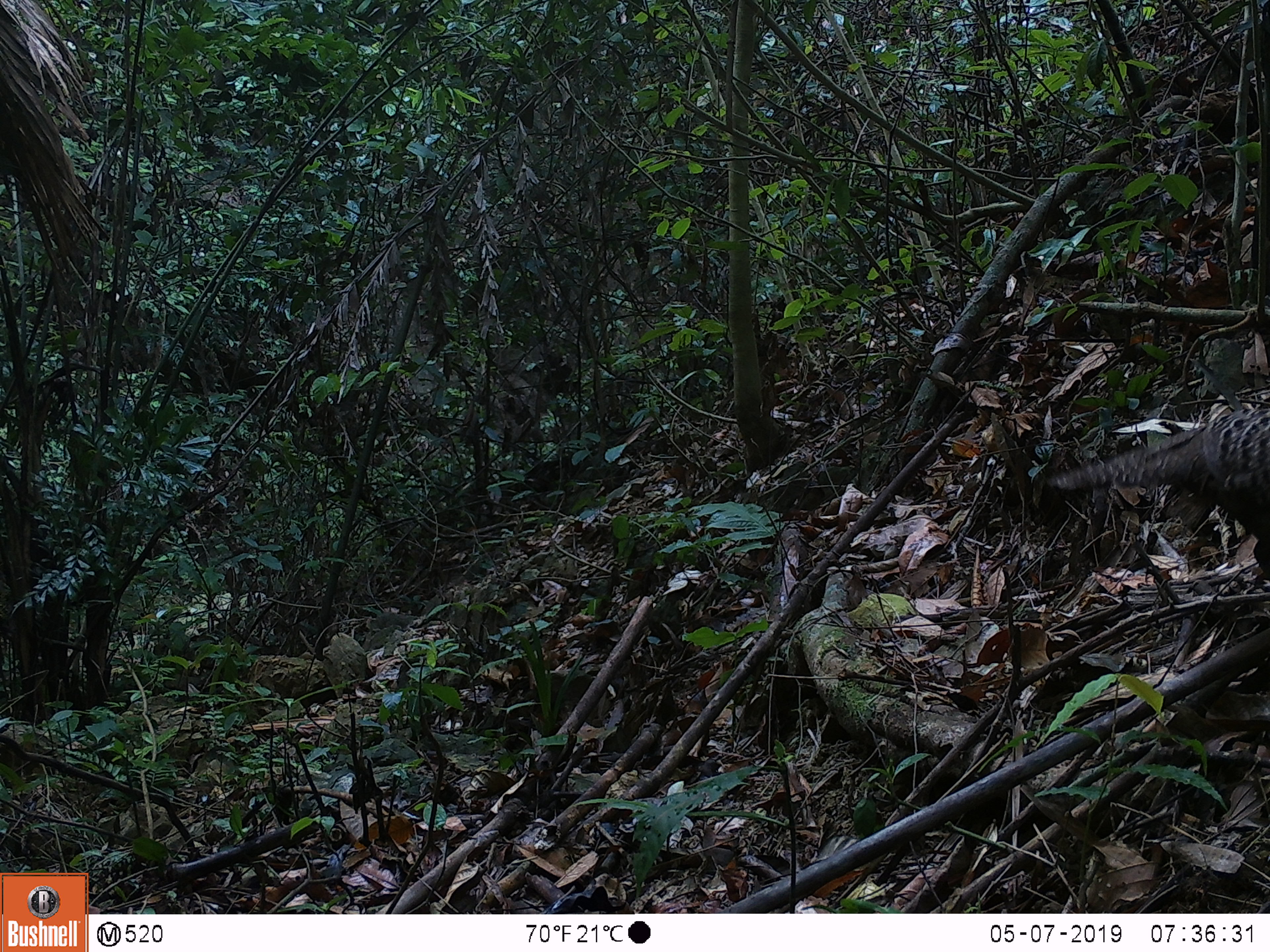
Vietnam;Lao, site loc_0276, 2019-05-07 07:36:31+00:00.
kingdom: Animalia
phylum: Chordata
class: Aves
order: Galliformes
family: Phasianidae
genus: Polyplectron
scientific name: Polyplectron bicalcaratum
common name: gray peacock-pheasant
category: grey peacock pheasant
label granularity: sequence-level